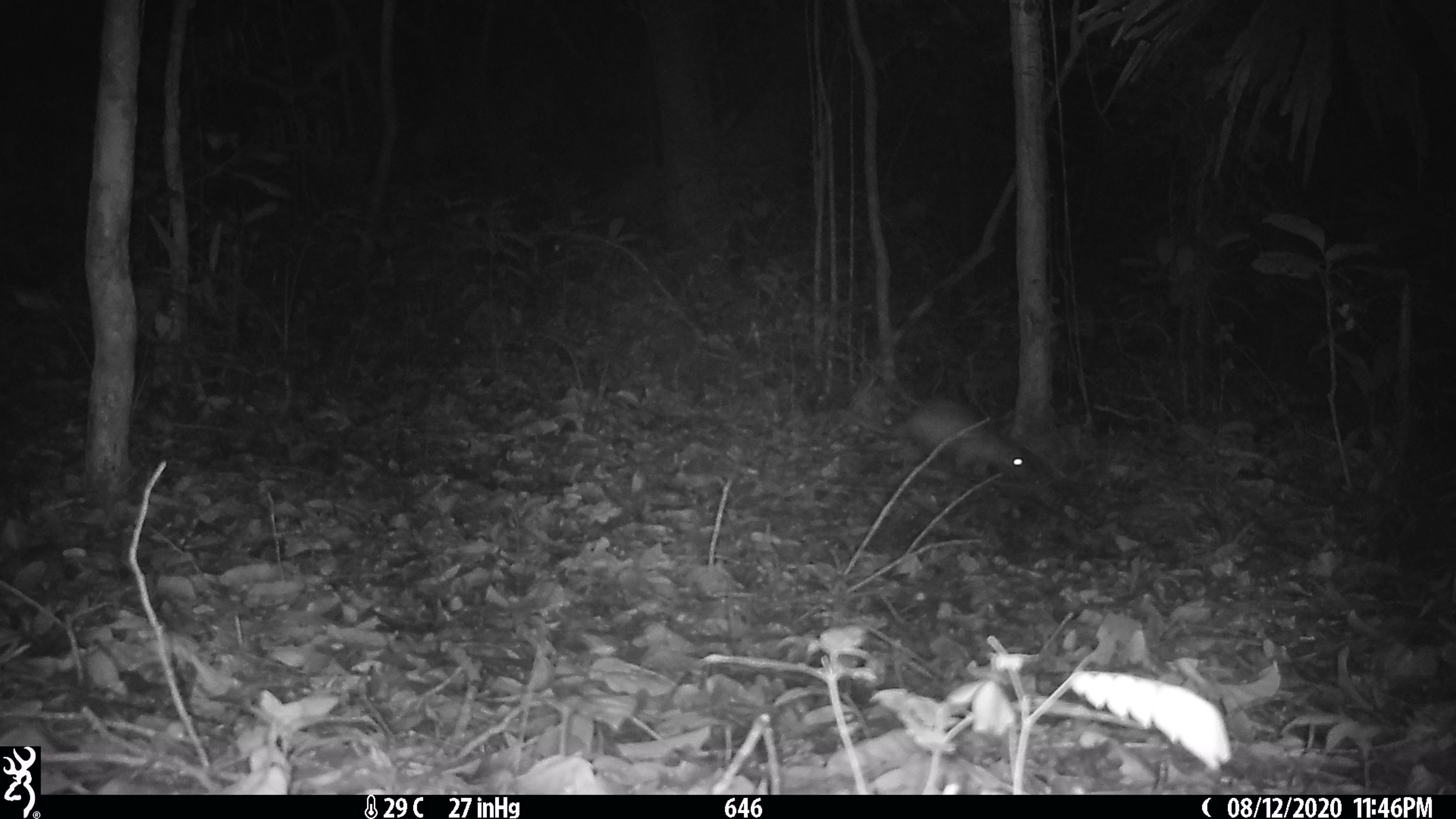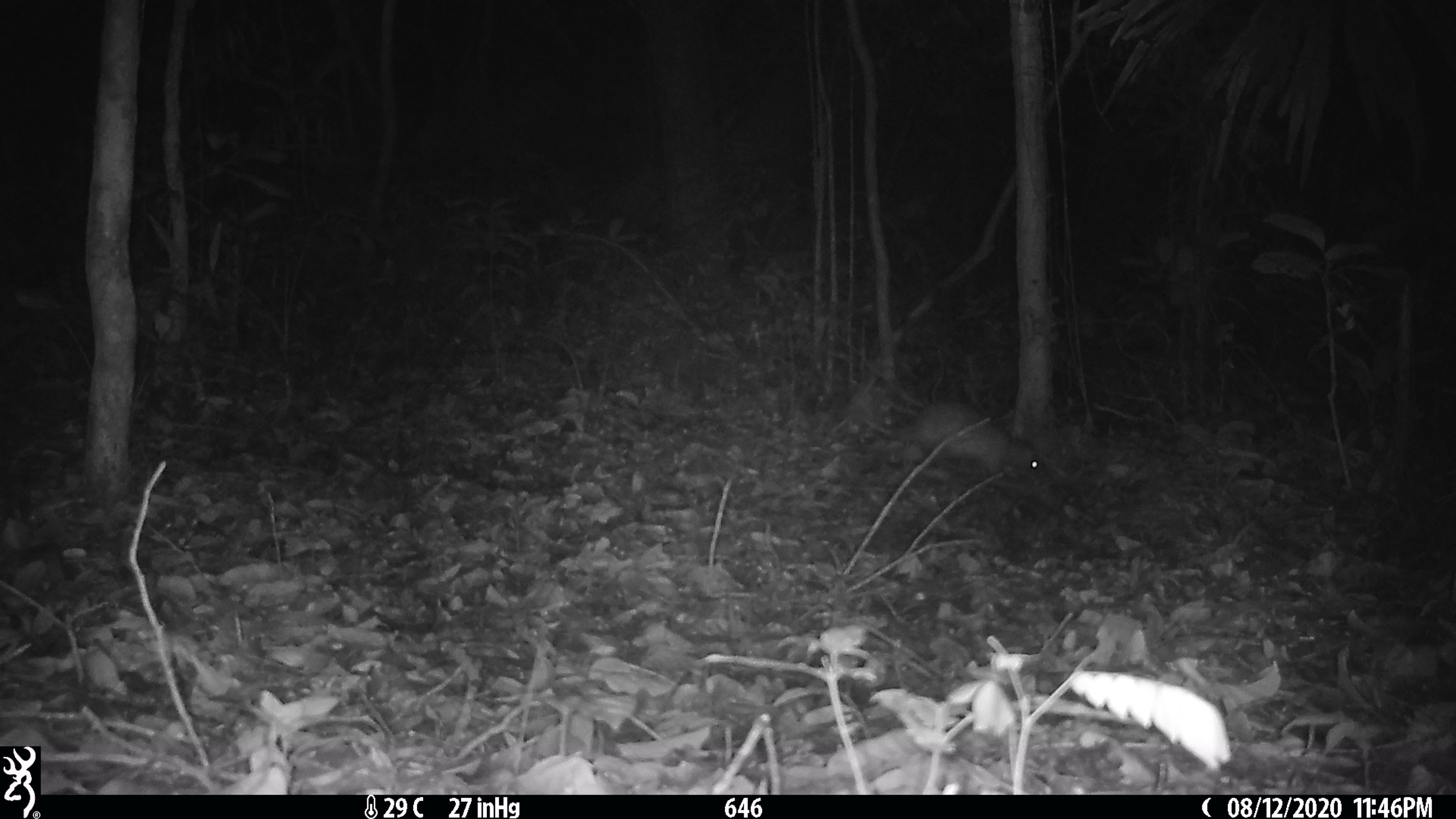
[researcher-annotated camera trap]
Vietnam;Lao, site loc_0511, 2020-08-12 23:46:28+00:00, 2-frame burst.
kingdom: Animalia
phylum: Chordata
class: Mammalia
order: Rodentia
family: Hystricidae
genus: Atherurus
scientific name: Atherurus macrourus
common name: asiatic brush-tailed porcupine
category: asiatic brush tailed porcupine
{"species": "asiatic brush tailed porcupine (asiatic brush-tailed porcupine) (Atherurus macrourus)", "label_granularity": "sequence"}